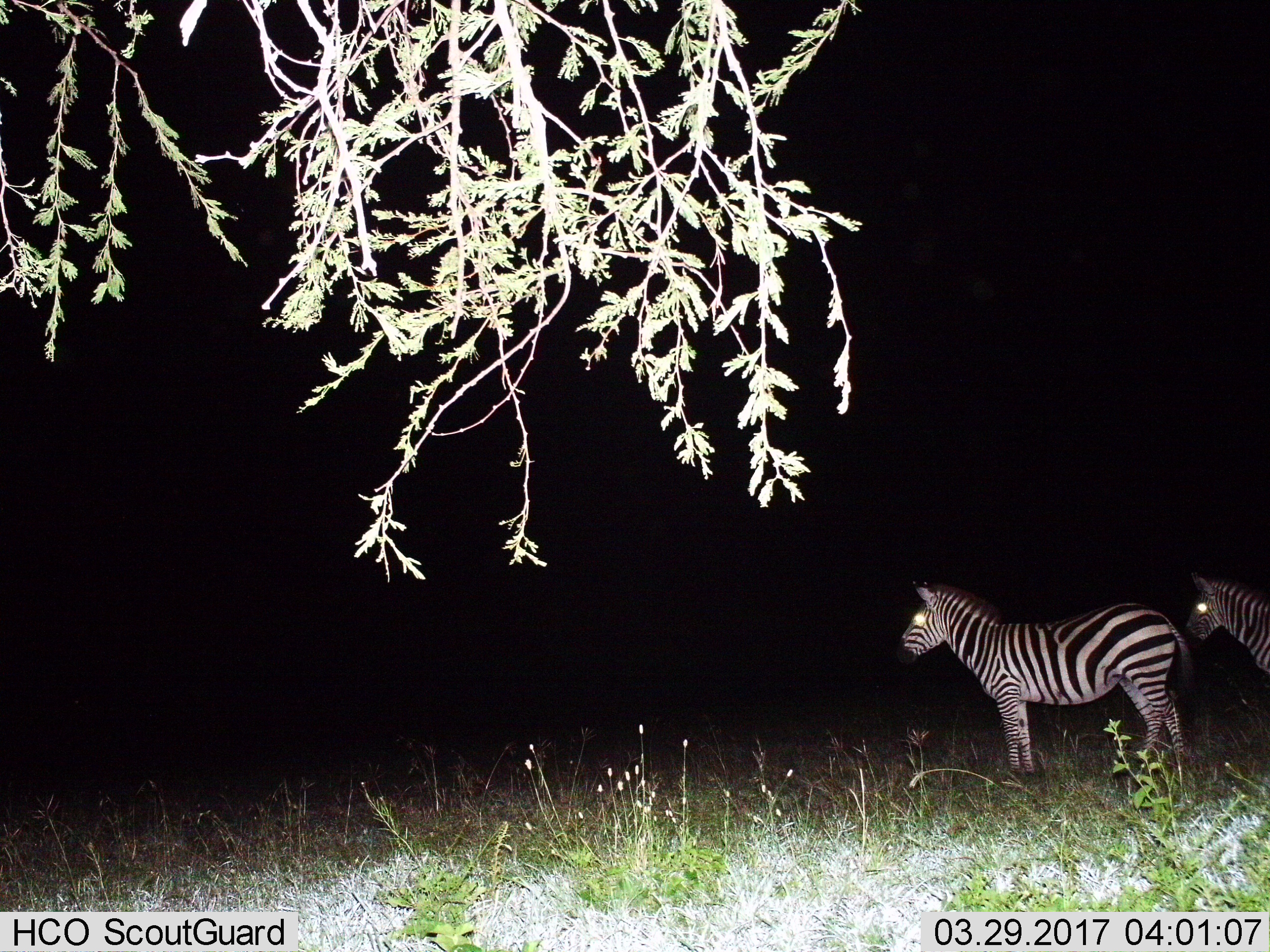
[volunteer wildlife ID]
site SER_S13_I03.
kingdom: Animalia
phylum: Chordata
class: Mammalia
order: Perissodactyla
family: Equidae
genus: Equus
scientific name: Equus quagga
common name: plains zebra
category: zebraplains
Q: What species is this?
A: Zebraplains (plains zebra) (Equus quagga).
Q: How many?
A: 2.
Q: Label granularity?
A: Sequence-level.